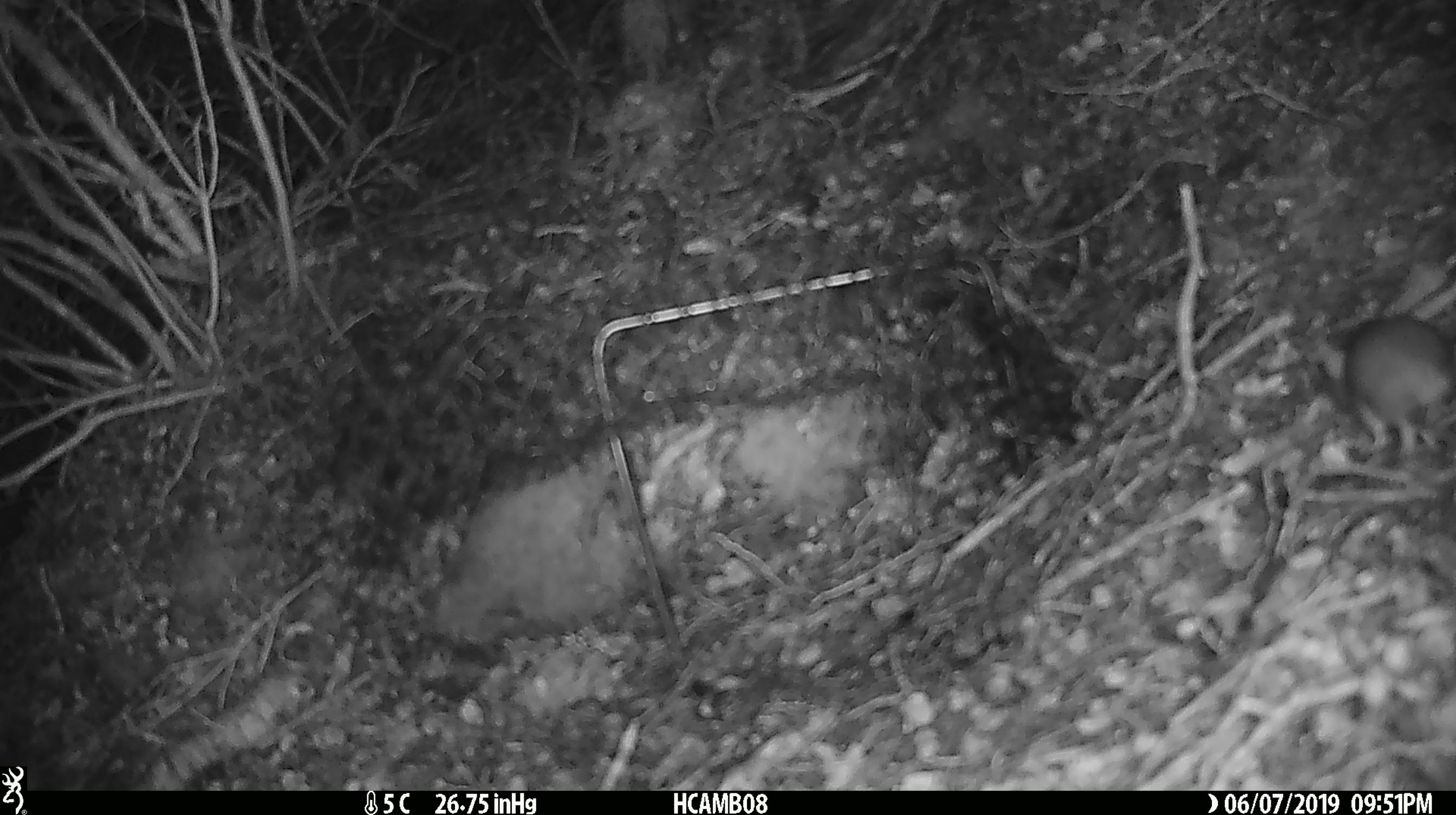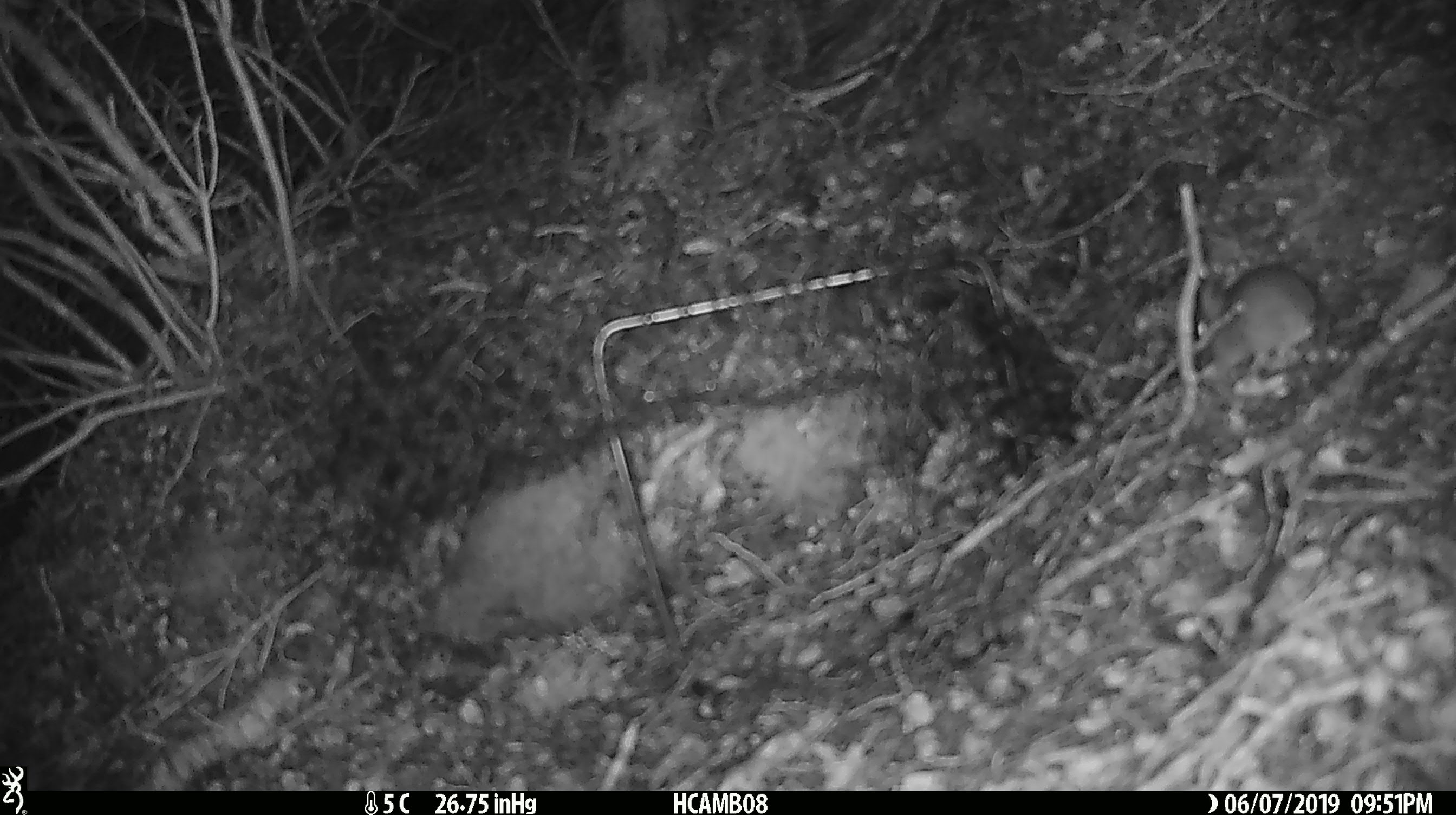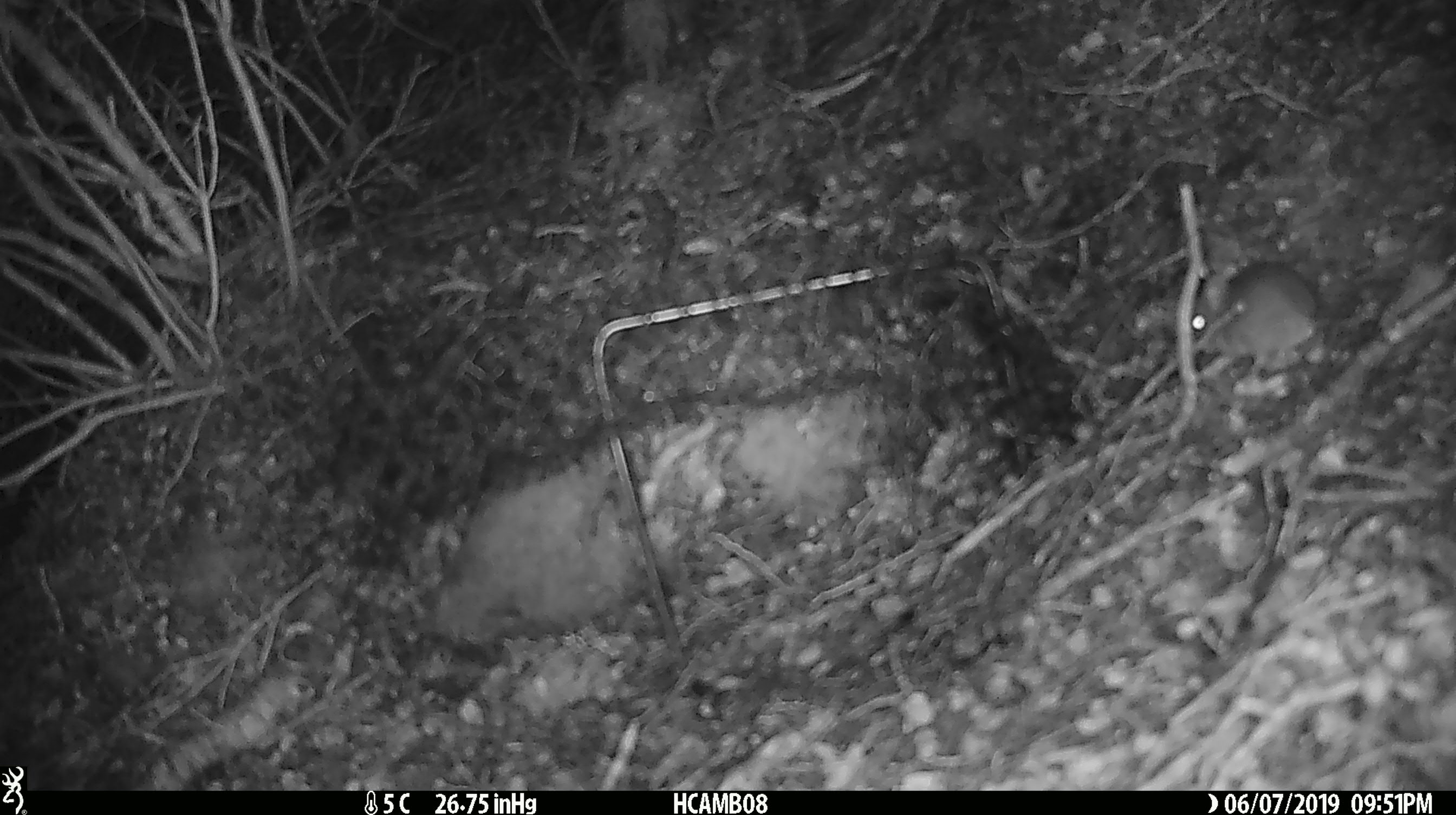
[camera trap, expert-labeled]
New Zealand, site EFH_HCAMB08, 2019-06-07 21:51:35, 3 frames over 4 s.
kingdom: Animalia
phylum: Chordata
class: Mammalia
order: Rodentia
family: Muridae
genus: Mus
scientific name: Mus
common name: mouse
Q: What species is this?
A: Mouse (Mus).